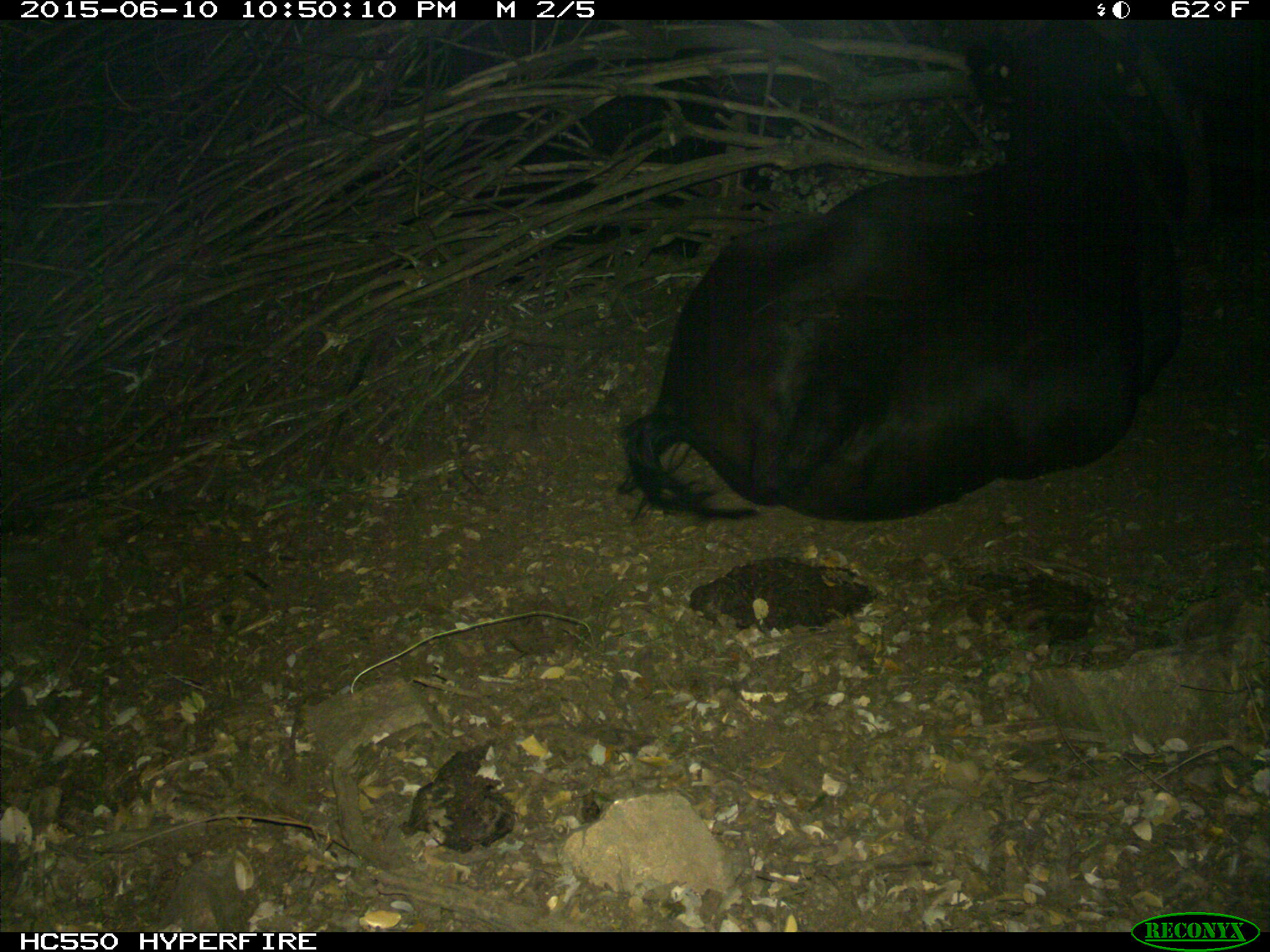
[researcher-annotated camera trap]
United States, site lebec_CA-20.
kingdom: Animalia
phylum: Chordata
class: Mammalia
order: Artiodactyla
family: Bovidae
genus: Bos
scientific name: Bos taurus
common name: domestic cow